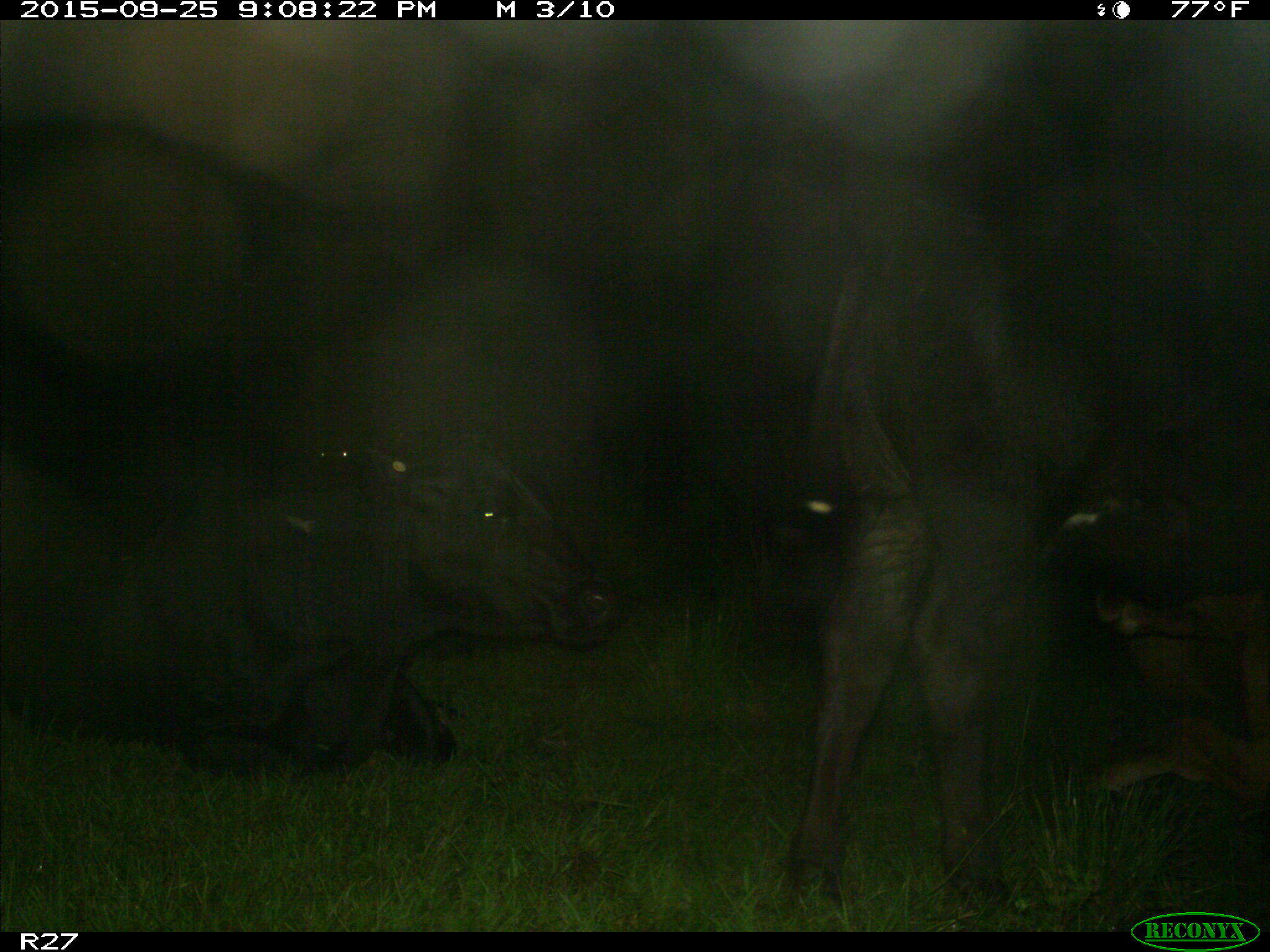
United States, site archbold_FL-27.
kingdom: Animalia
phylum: Chordata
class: Mammalia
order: Artiodactyla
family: Bovidae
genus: Bos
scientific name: Bos taurus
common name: domestic cow